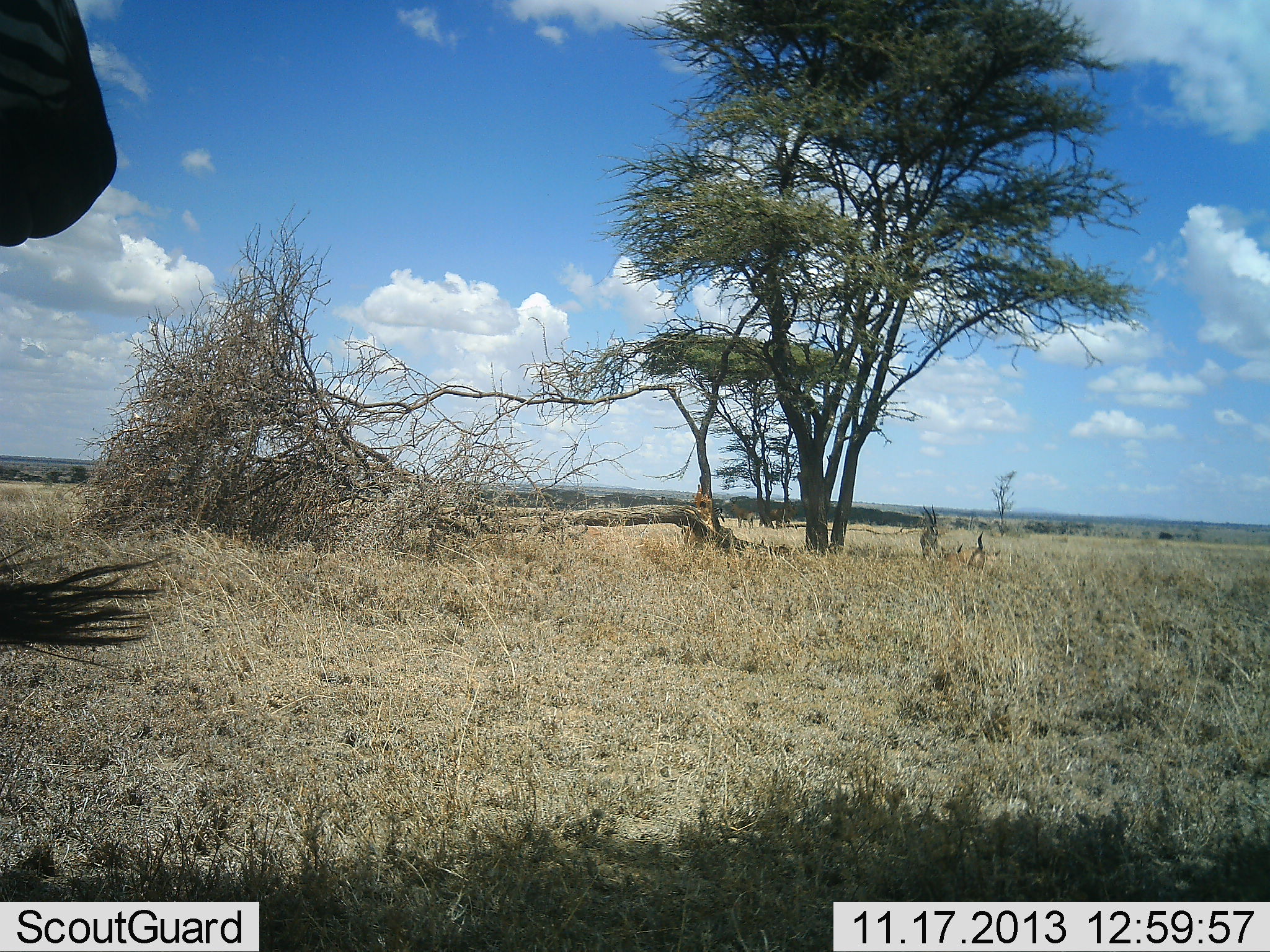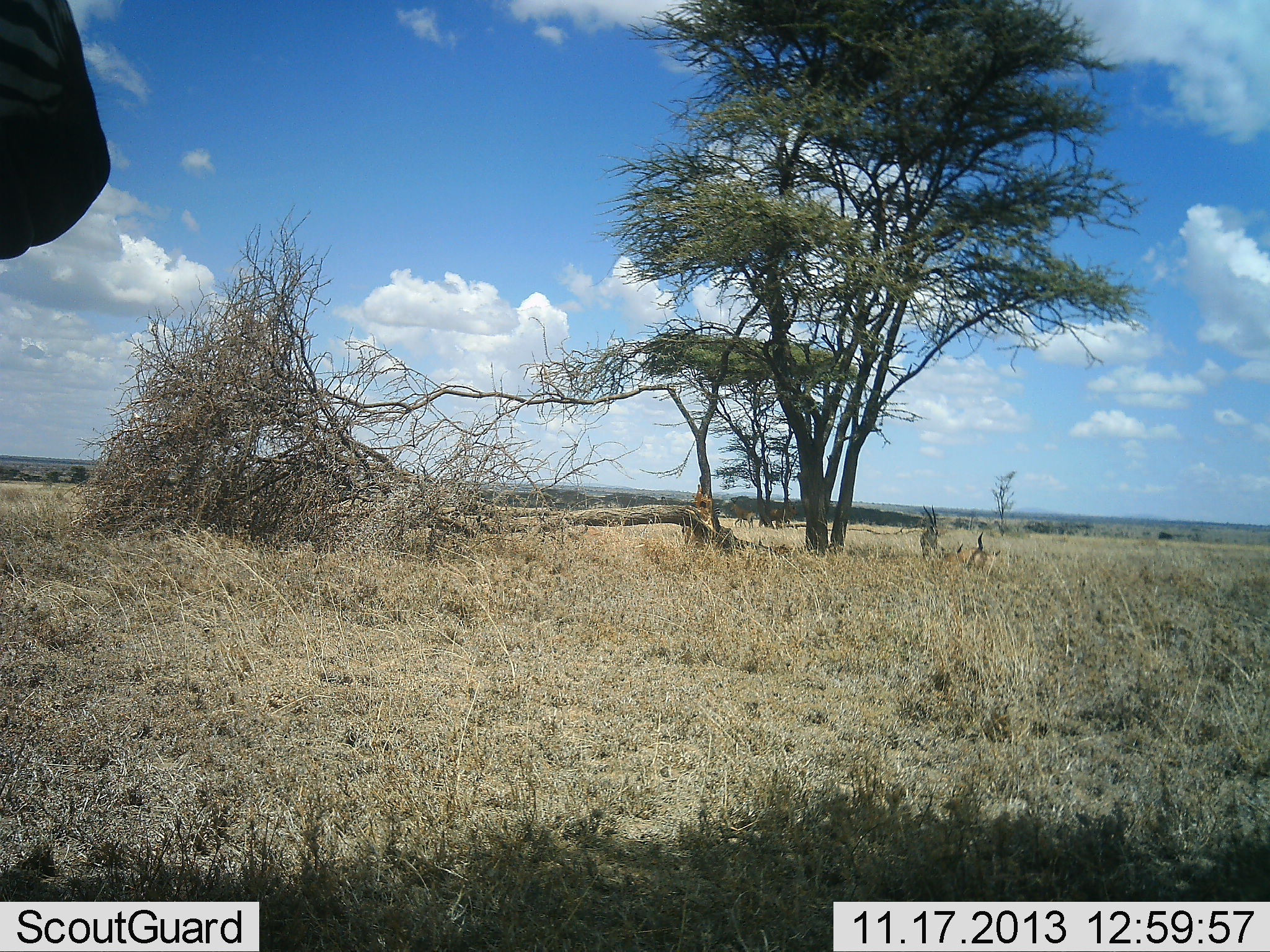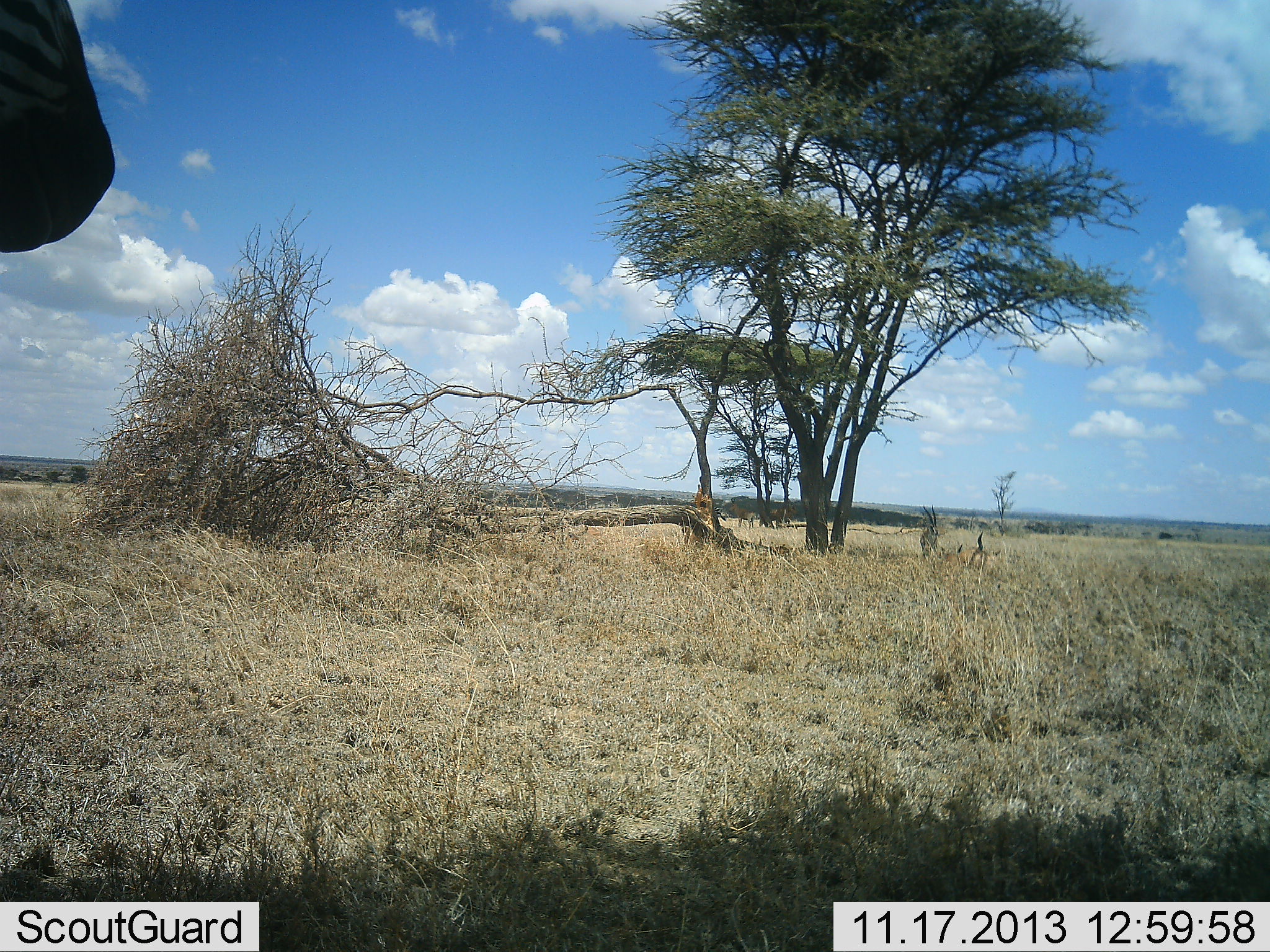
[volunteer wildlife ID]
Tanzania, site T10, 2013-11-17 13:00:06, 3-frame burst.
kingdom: Animalia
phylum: Chordata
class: Mammalia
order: Perissodactyla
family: Equidae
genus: Equus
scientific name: Equus quagga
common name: plains zebra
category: zebra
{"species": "zebra (plains zebra) (Equus quagga)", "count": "1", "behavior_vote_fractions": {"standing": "89%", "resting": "0%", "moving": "7%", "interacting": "4%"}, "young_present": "0%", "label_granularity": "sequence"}